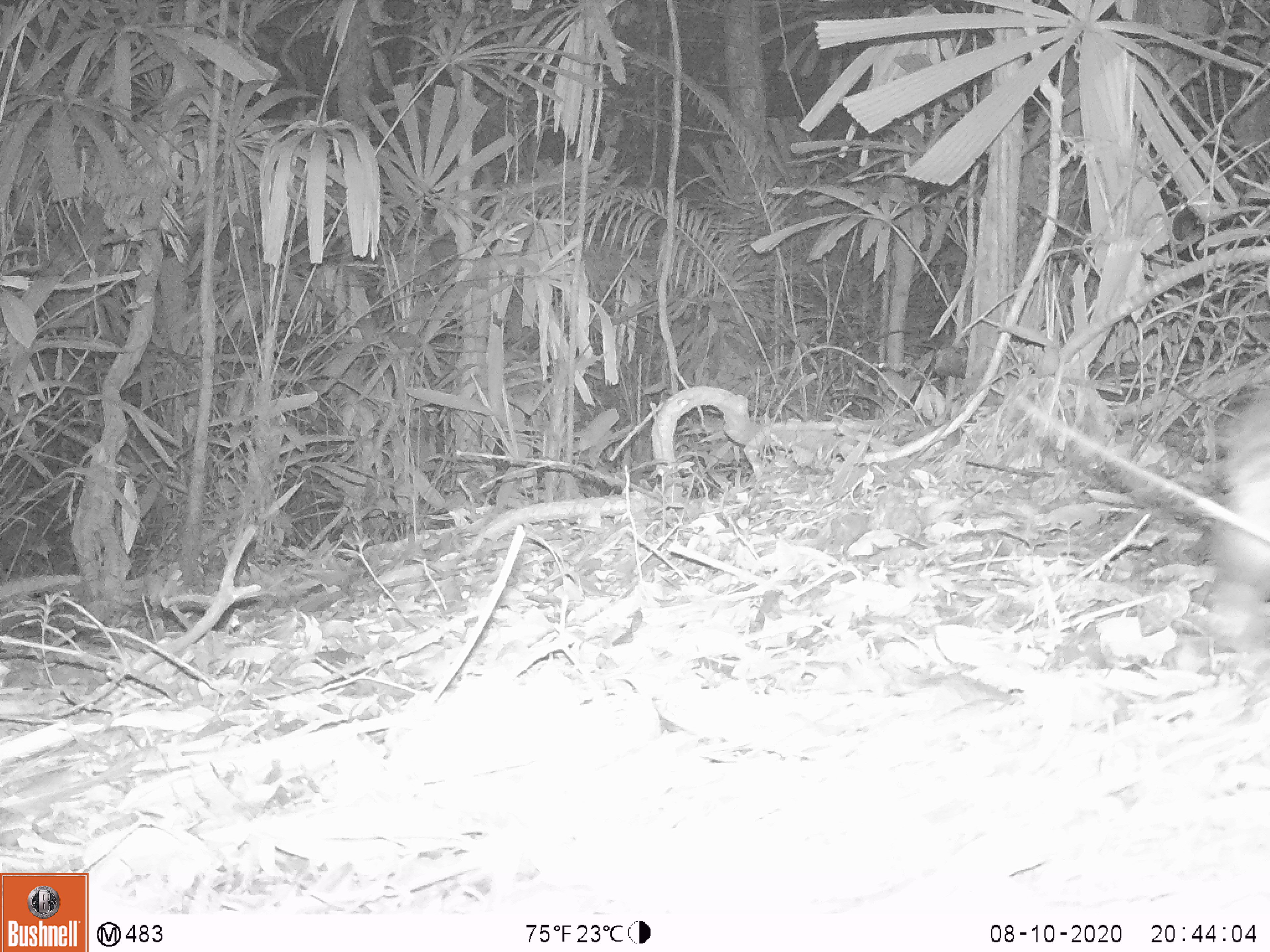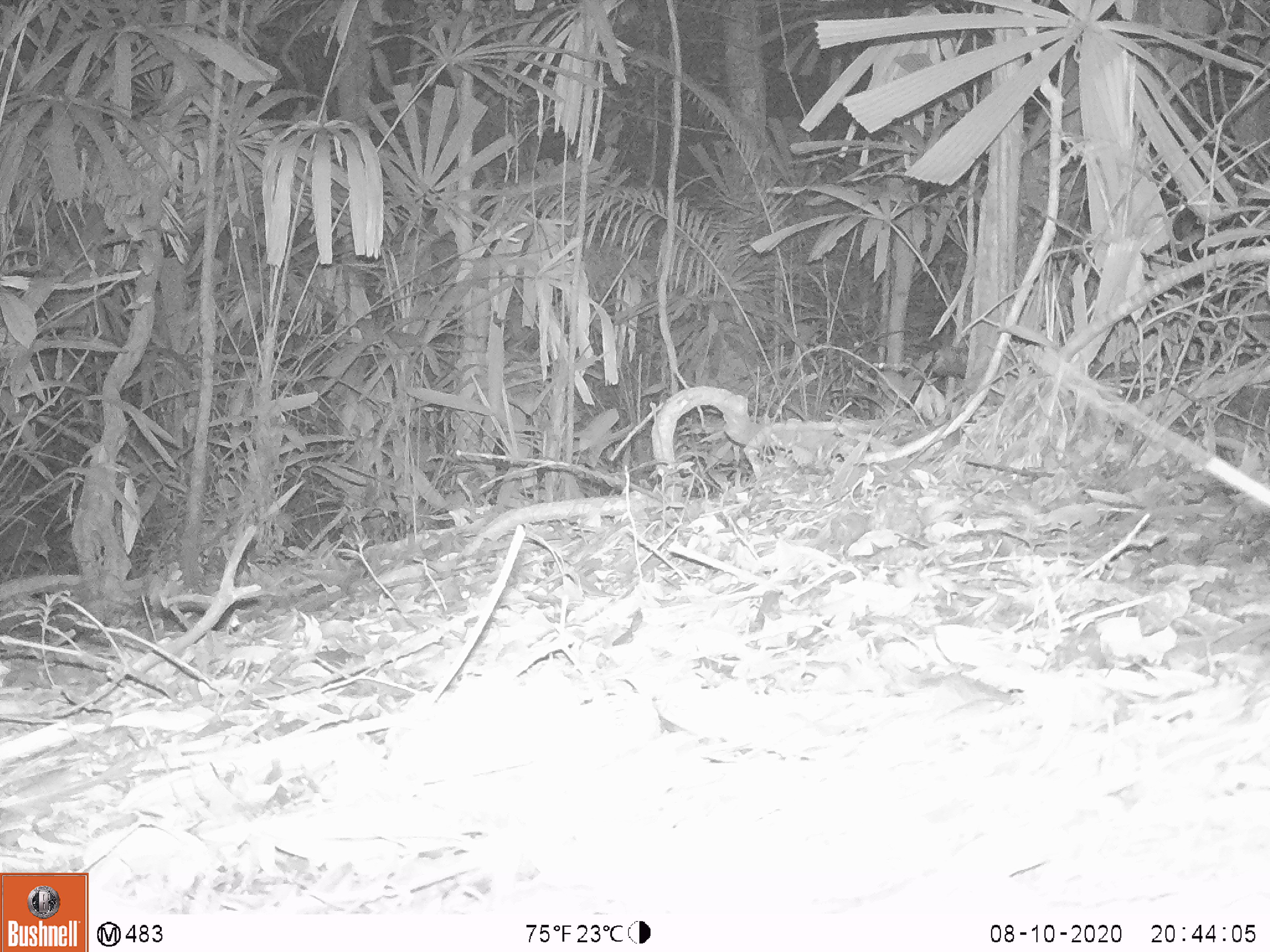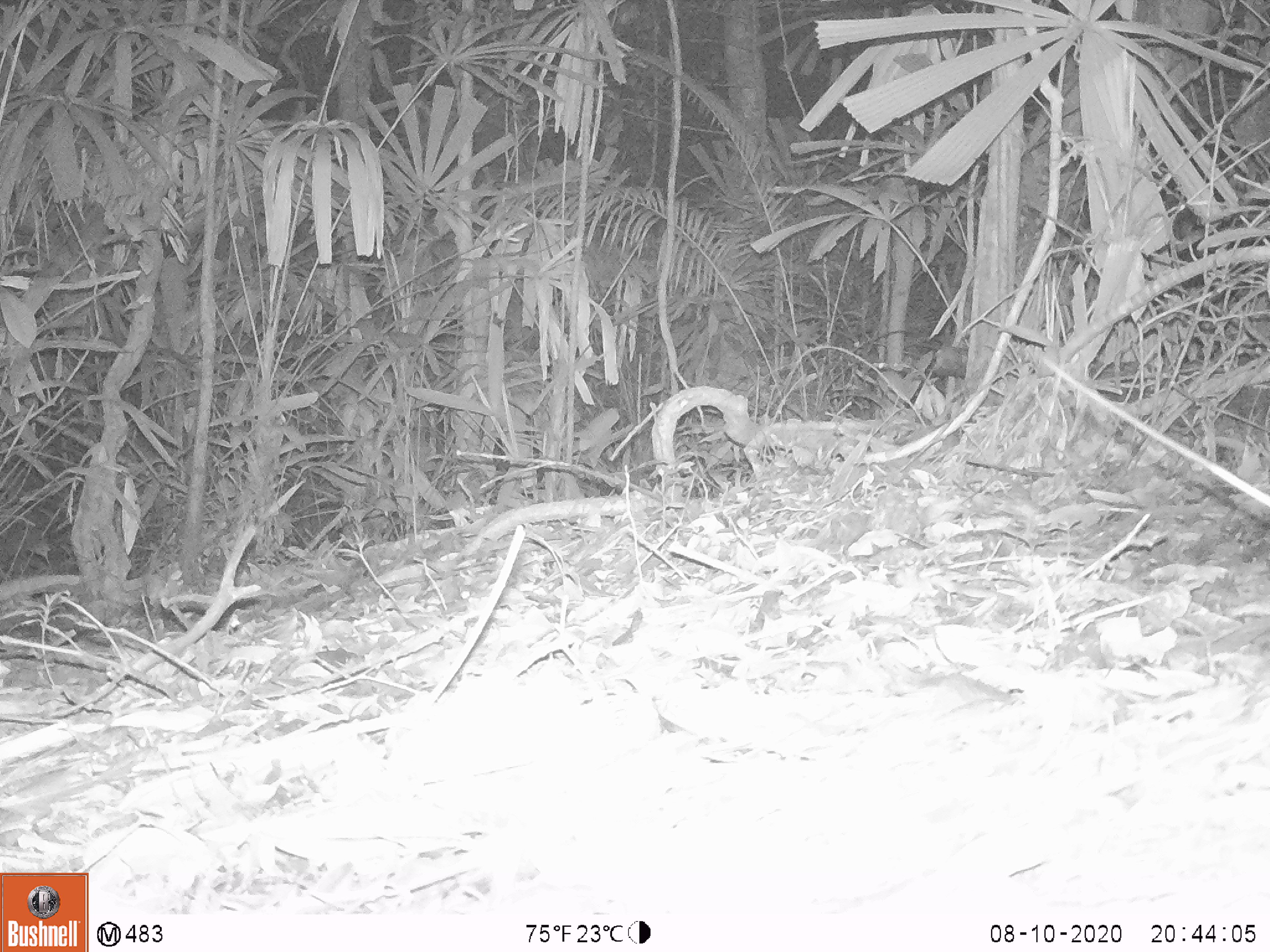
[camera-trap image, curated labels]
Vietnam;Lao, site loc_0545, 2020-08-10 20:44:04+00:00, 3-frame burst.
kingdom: Animalia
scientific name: Animalia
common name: animal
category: unidentified animal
Unidentified animal (animal) (Animalia). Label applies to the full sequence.